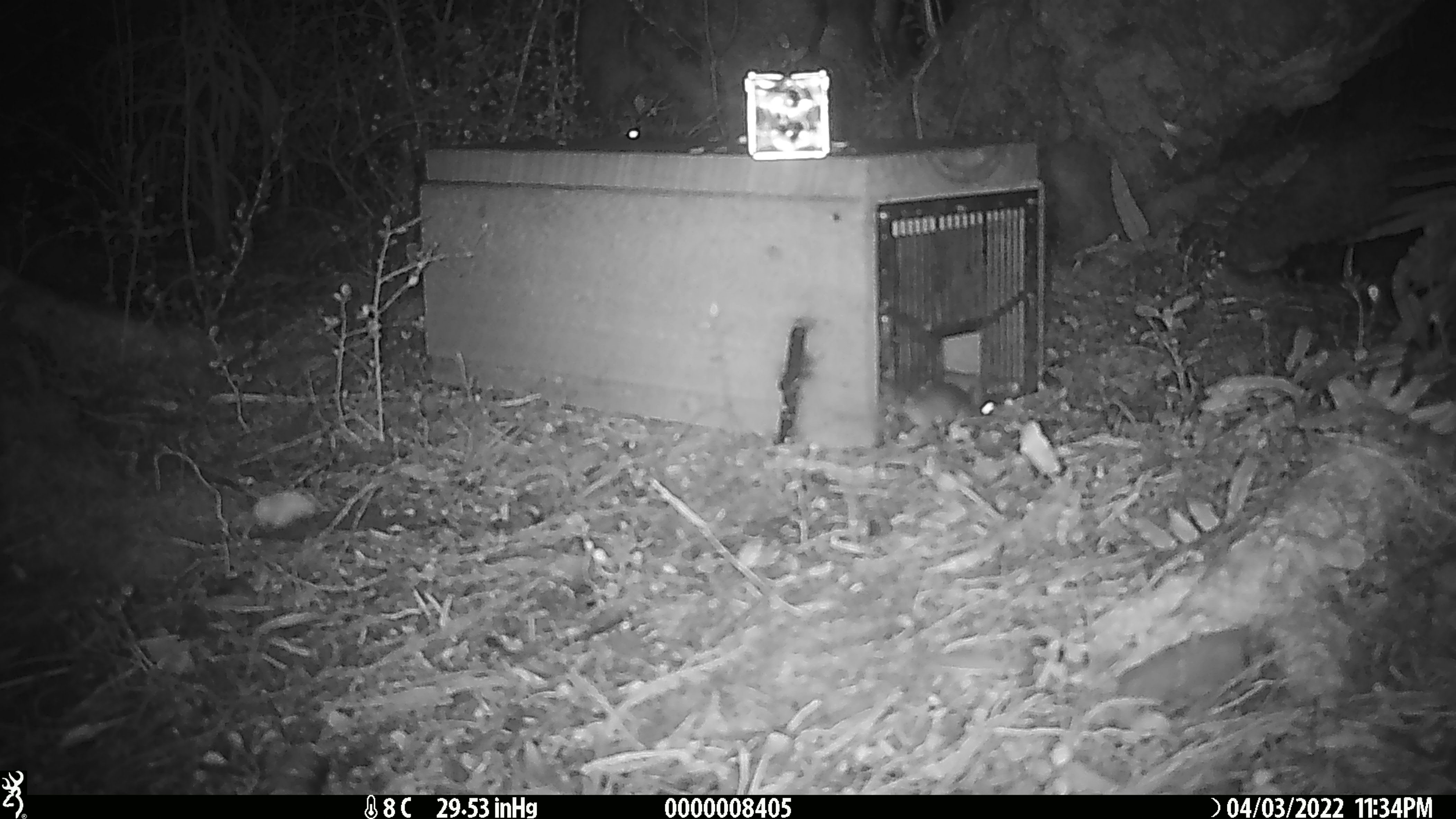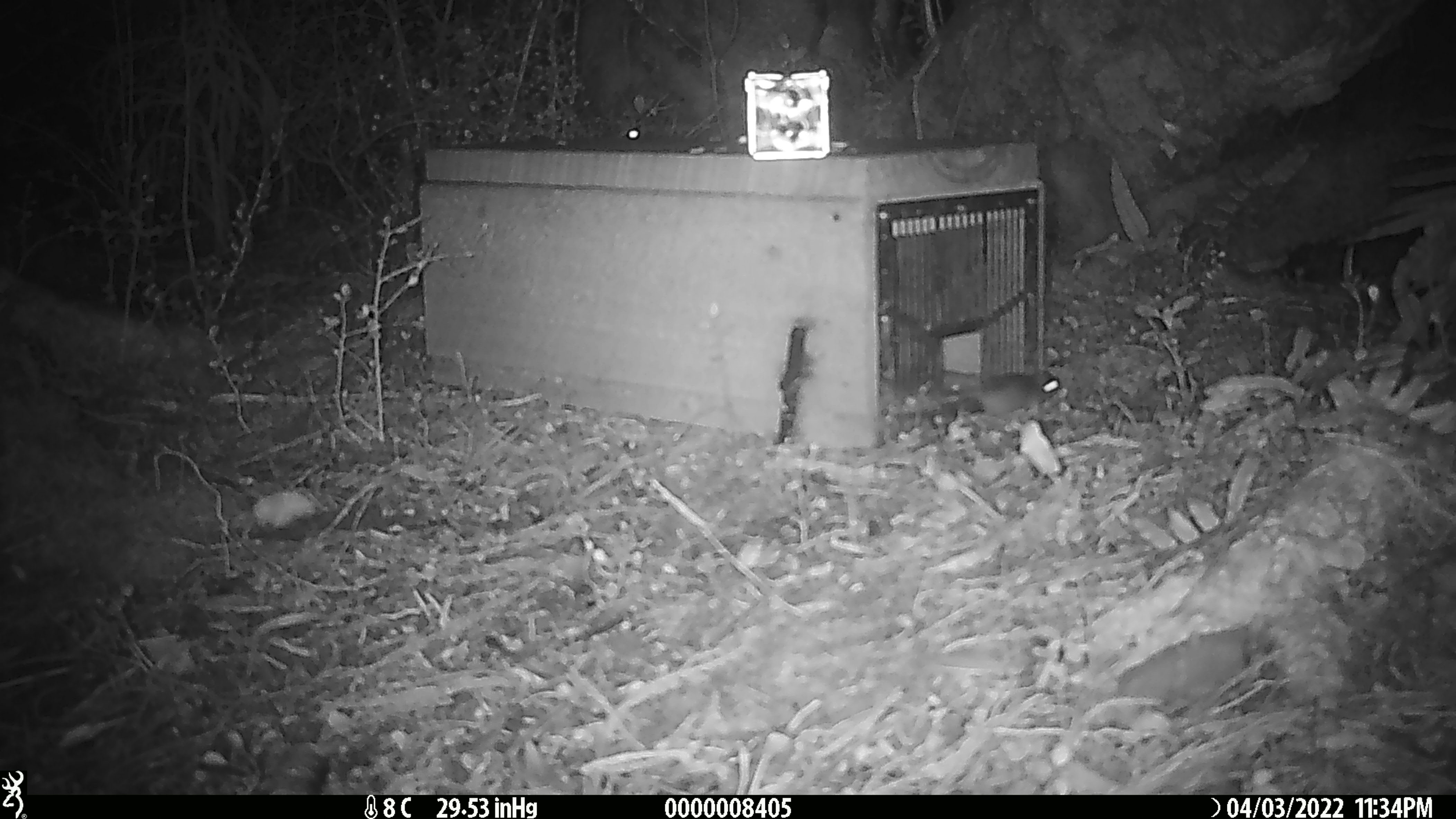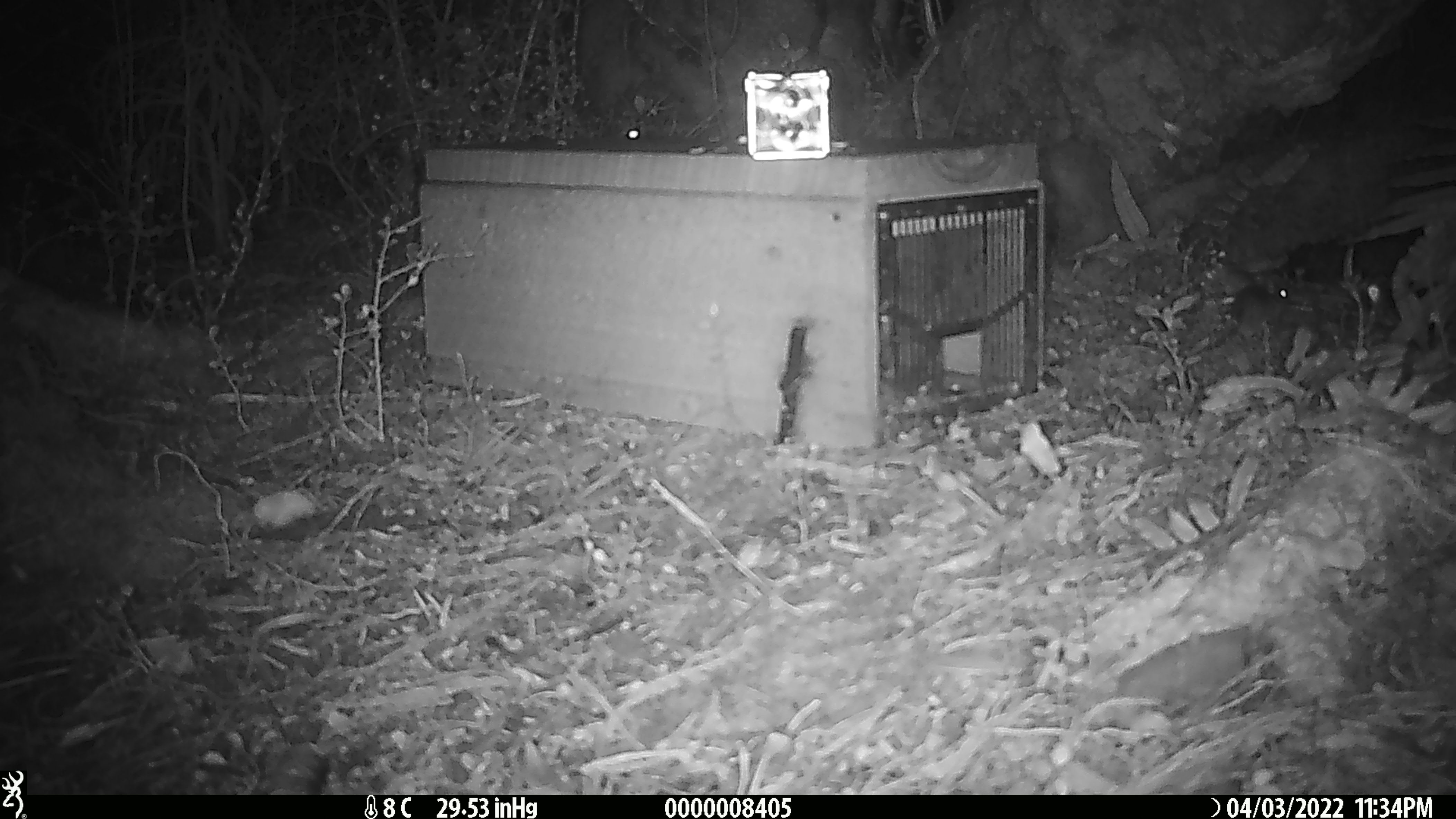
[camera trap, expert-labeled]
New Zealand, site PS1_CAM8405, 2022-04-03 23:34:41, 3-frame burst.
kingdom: Animalia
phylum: Chordata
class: Mammalia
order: Rodentia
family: Muridae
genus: Mus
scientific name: Mus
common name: mouse